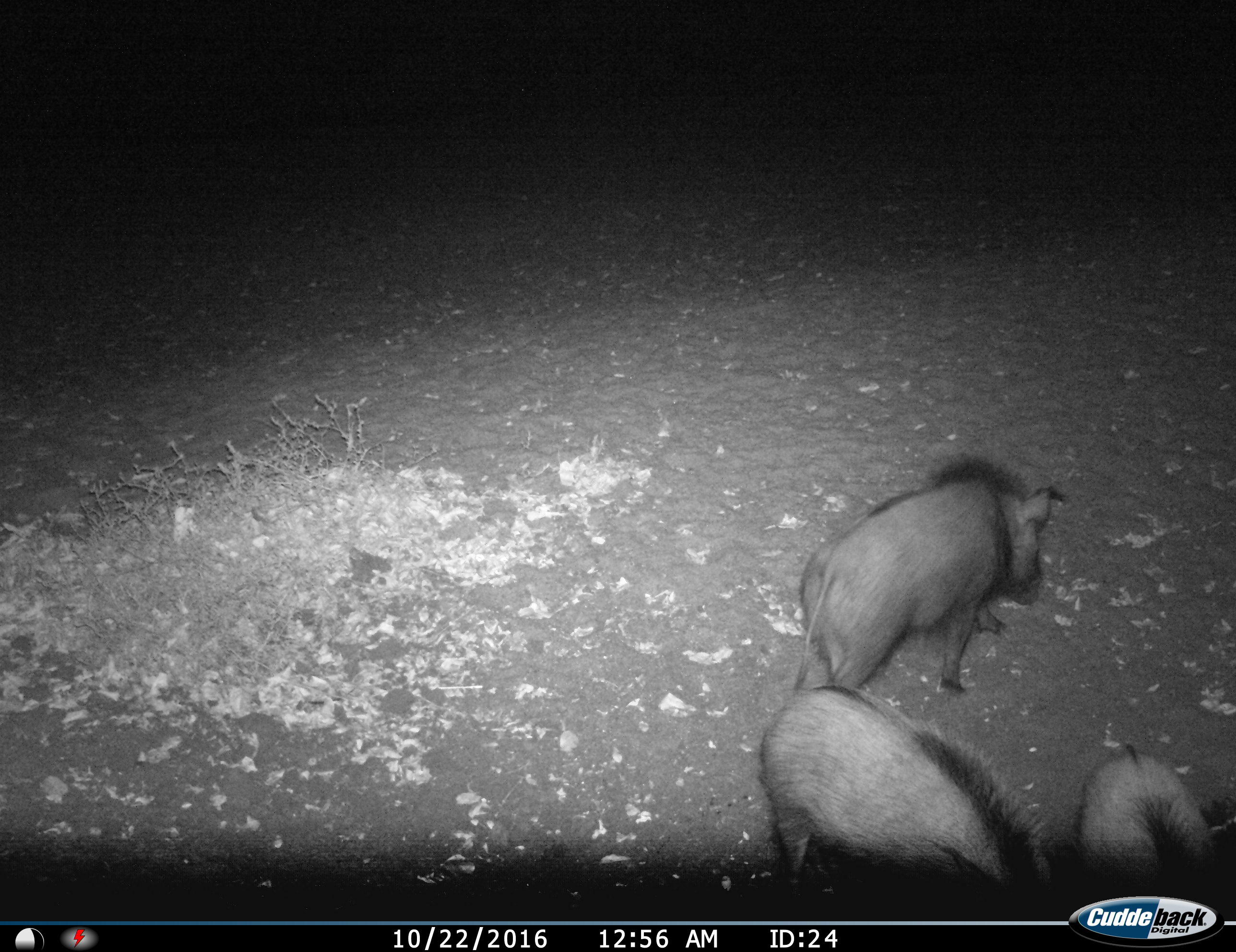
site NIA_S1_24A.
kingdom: Animalia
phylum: Chordata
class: Mammalia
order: Artiodactyla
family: Suidae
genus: Potamochoerus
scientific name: Potamochoerus larvatus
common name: bushpig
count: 3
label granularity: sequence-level